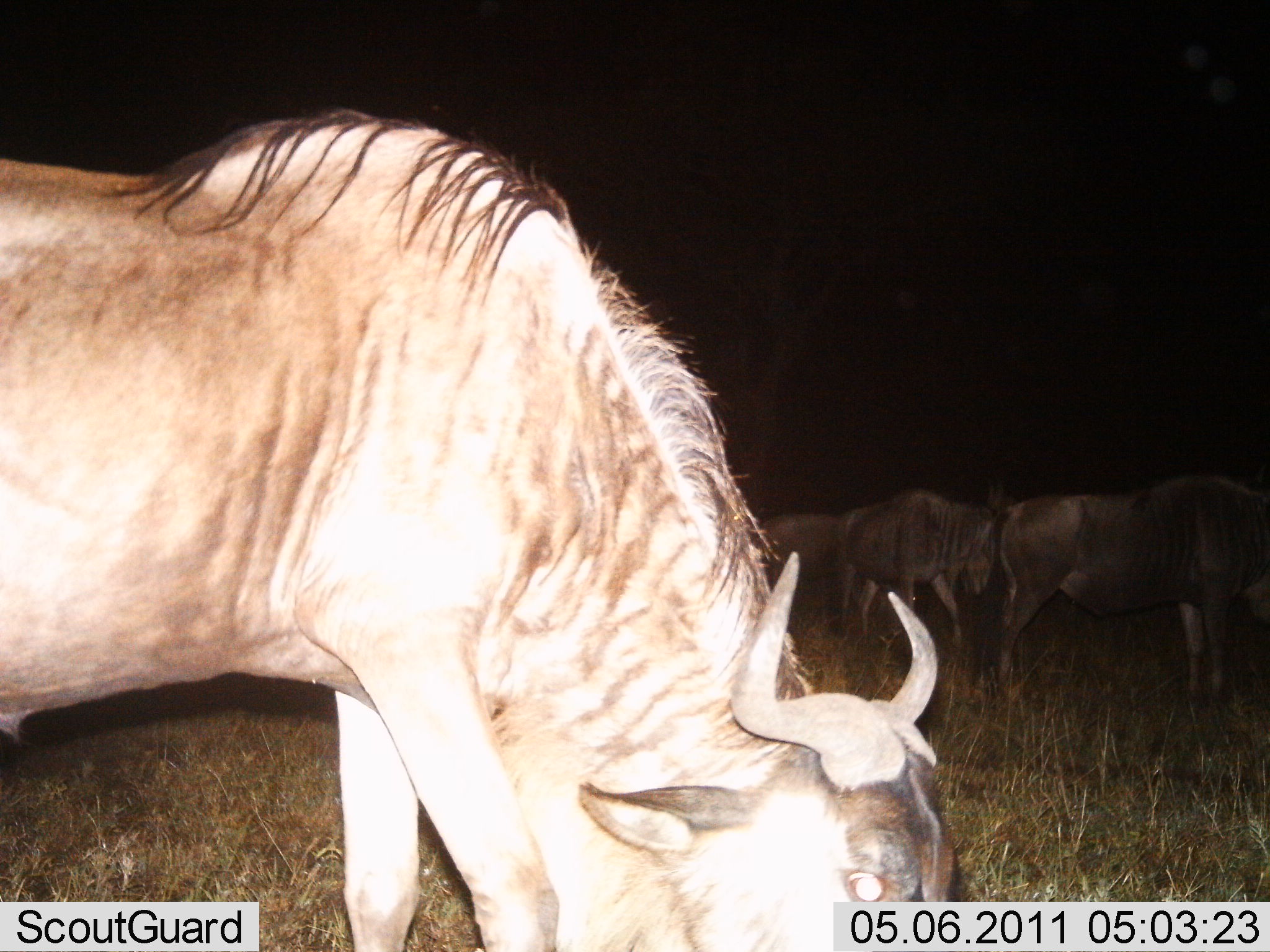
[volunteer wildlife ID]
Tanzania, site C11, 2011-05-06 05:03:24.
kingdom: Animalia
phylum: Chordata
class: Mammalia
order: Artiodactyla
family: Bovidae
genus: Connochaetes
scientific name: Connochaetes taurinus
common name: blue wildebeest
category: wildebeest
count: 4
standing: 64%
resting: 9%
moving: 9%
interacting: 0%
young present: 0%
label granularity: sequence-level